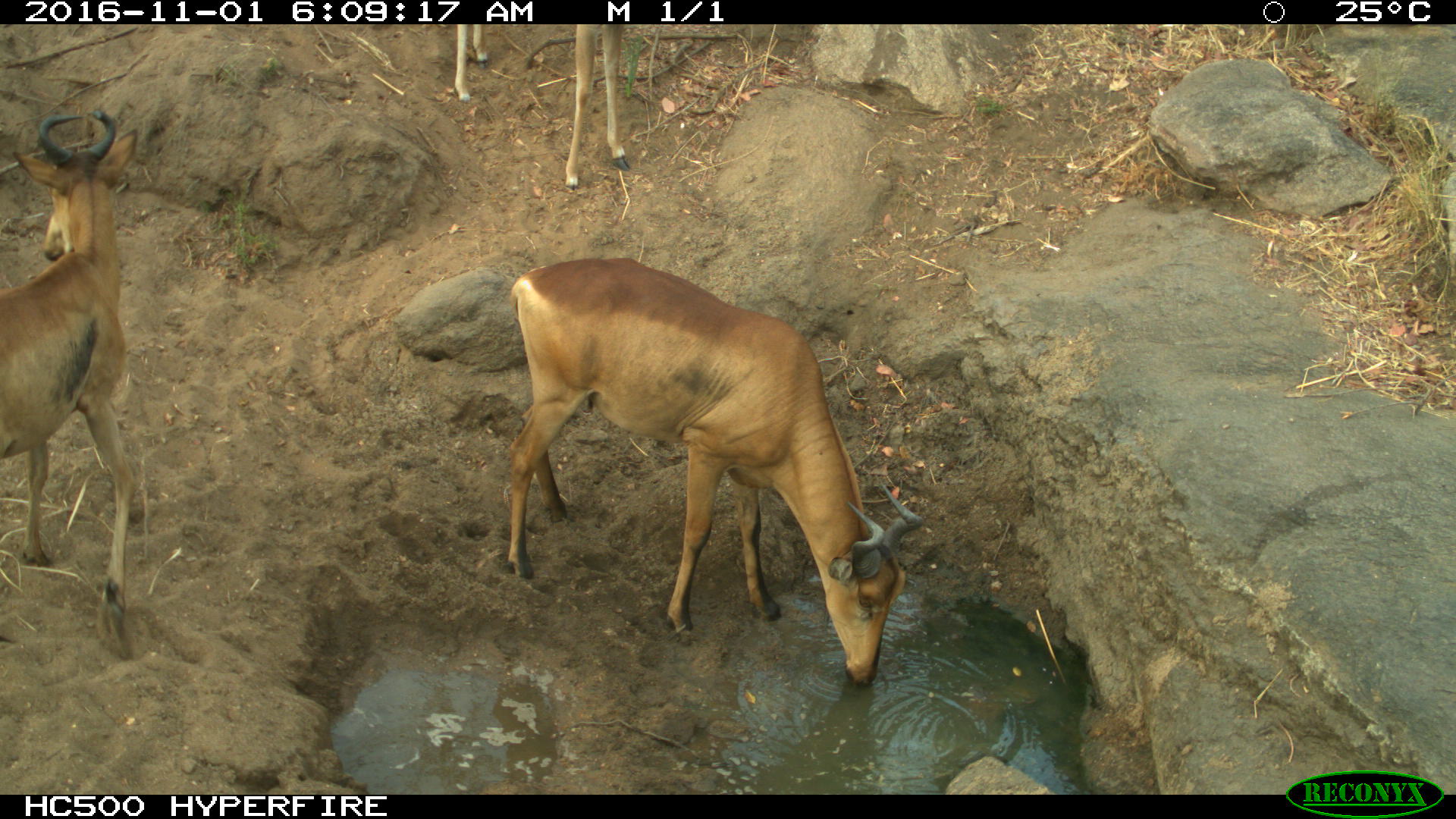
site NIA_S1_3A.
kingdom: Animalia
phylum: Chordata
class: Mammalia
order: Artiodactyla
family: Bovidae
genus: Alcelaphus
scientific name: Alcelaphus buselaphus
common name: hartebeest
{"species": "hartebeest (Alcelaphus buselaphus)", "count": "3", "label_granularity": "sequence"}